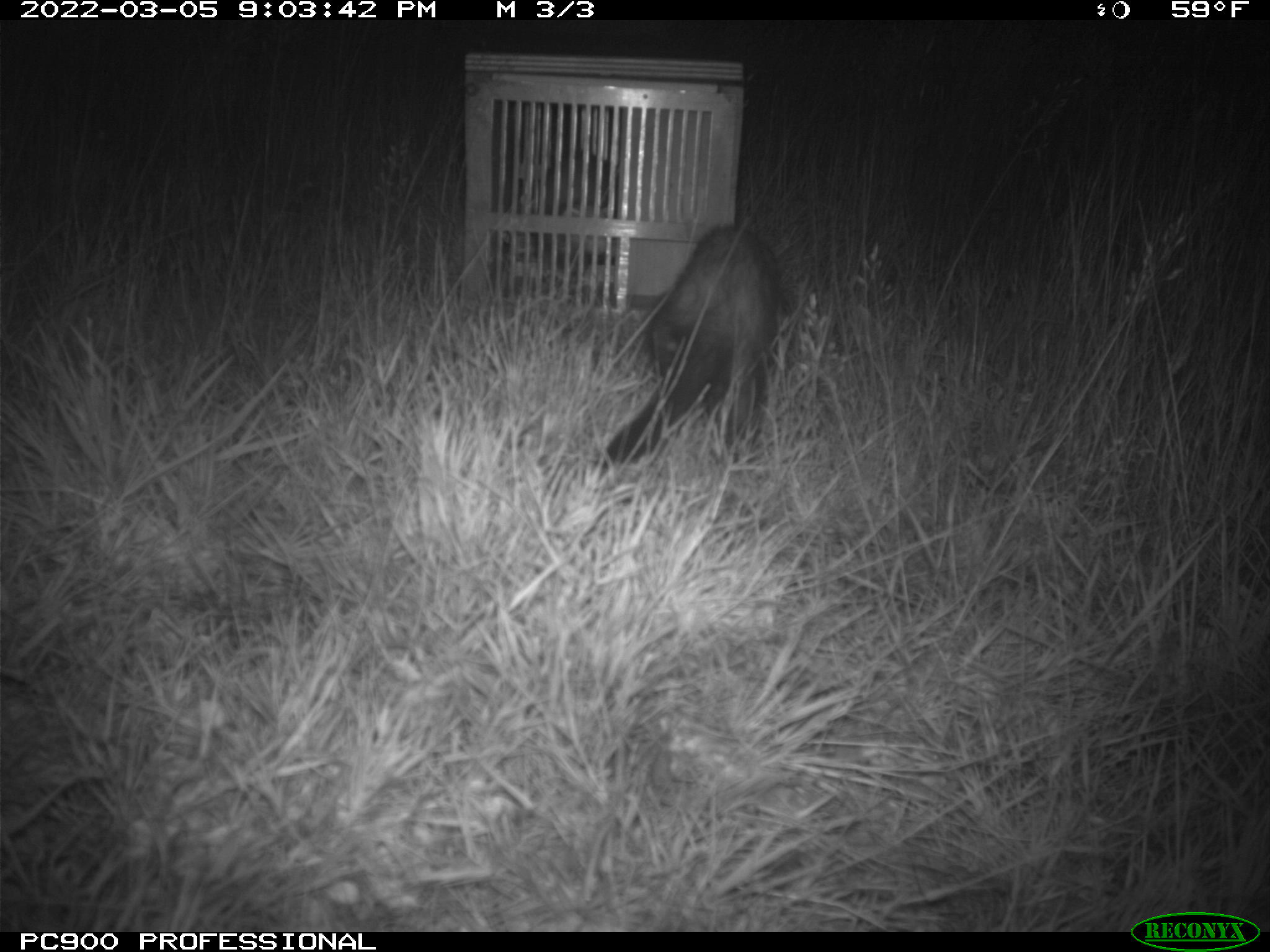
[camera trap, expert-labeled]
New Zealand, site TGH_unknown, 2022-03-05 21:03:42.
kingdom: Animalia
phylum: Chordata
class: Mammalia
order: Carnivora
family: Mustelidae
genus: Mustela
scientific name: Mustela furo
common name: ferret